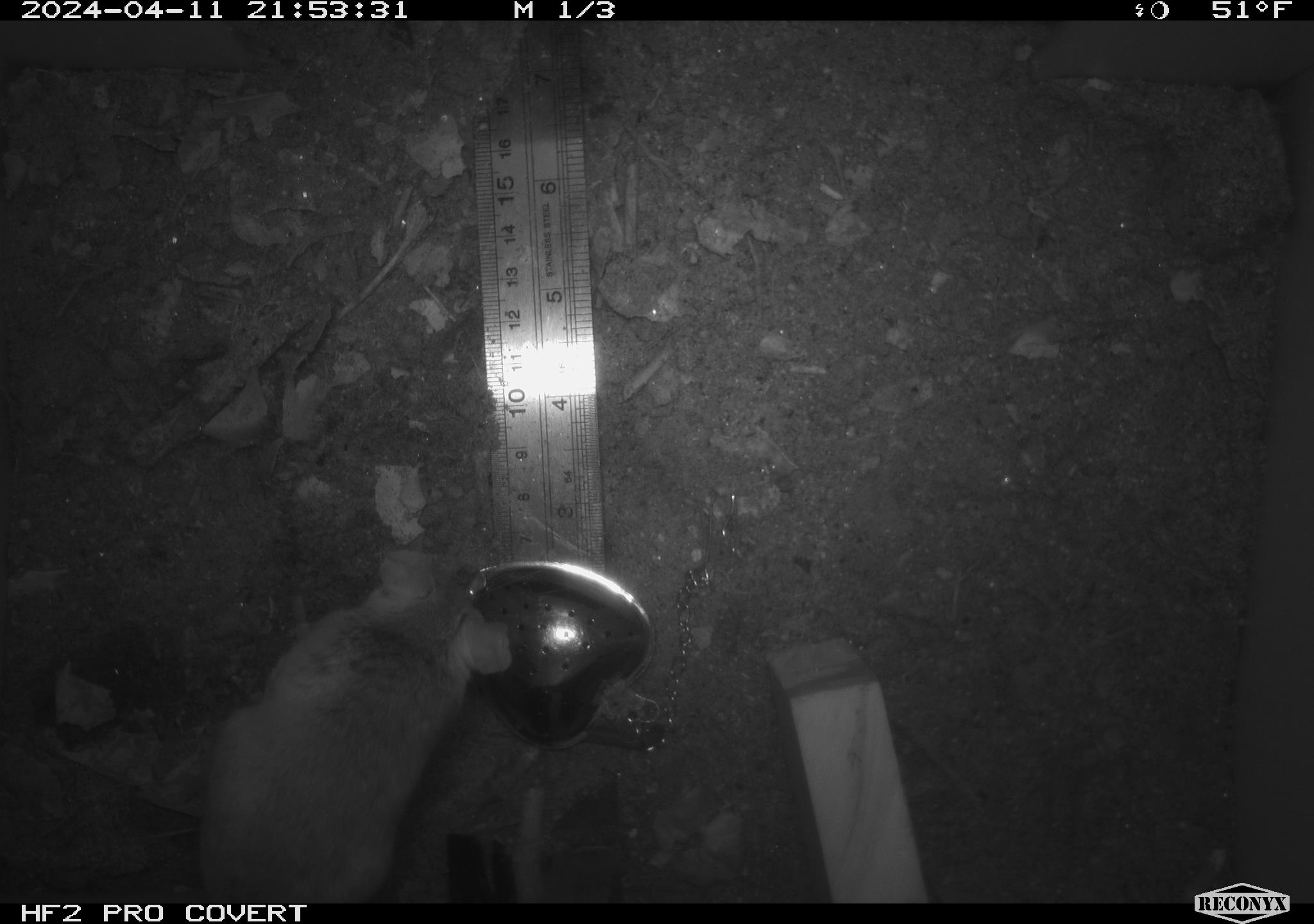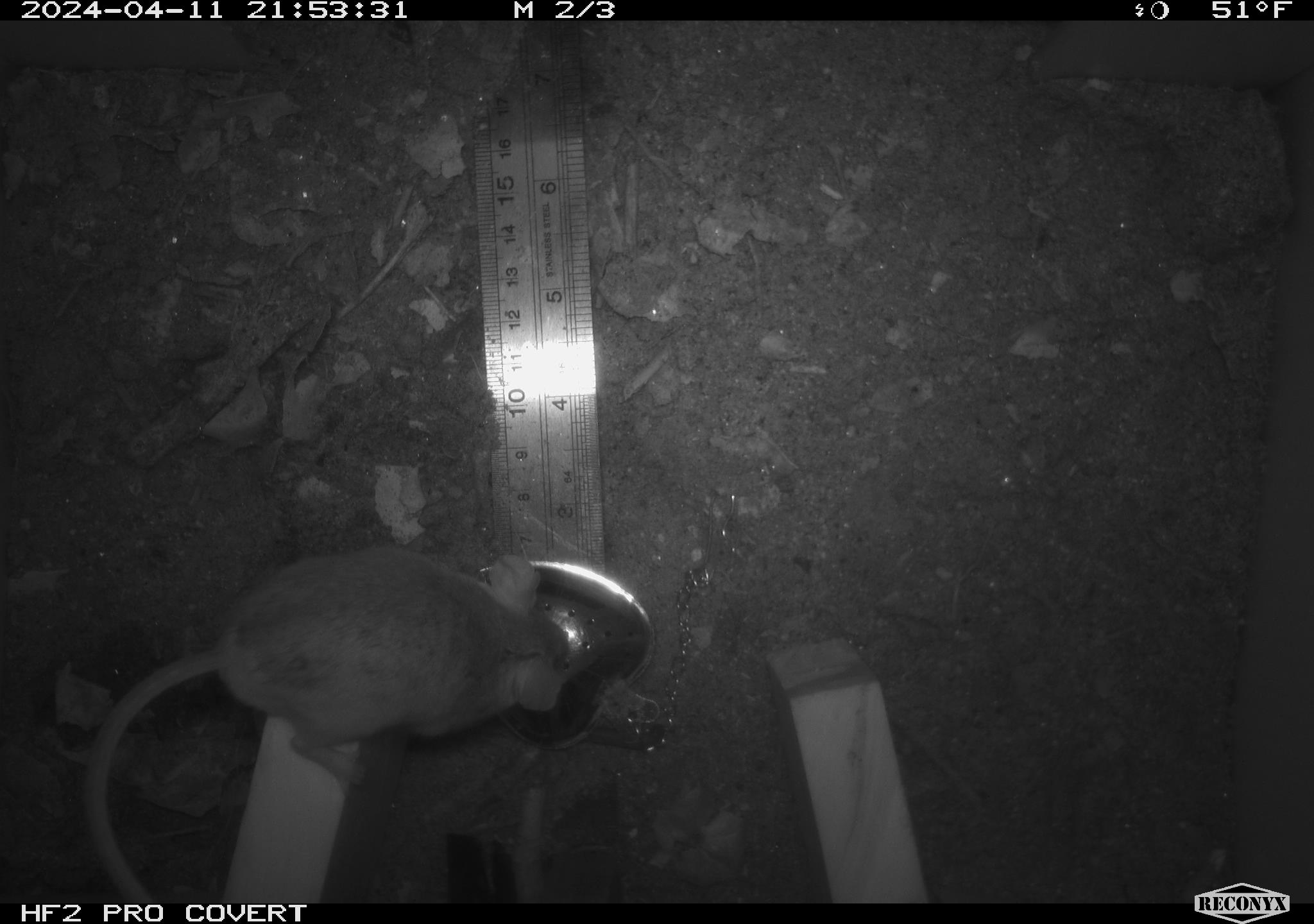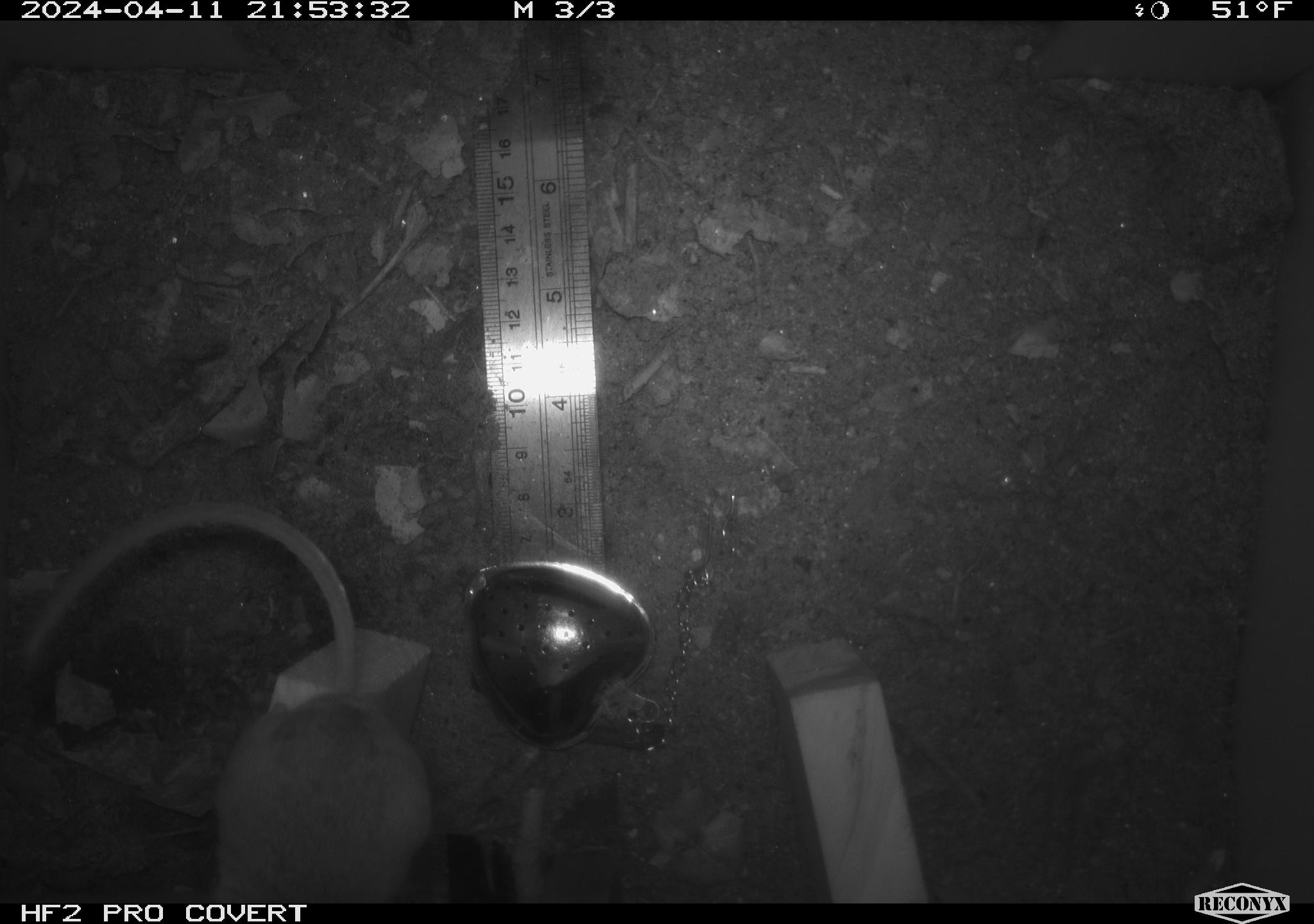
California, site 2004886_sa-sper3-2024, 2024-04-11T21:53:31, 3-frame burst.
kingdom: Animalia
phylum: Chordata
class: Mammalia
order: Rodentia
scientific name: Rodentia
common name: mouse species